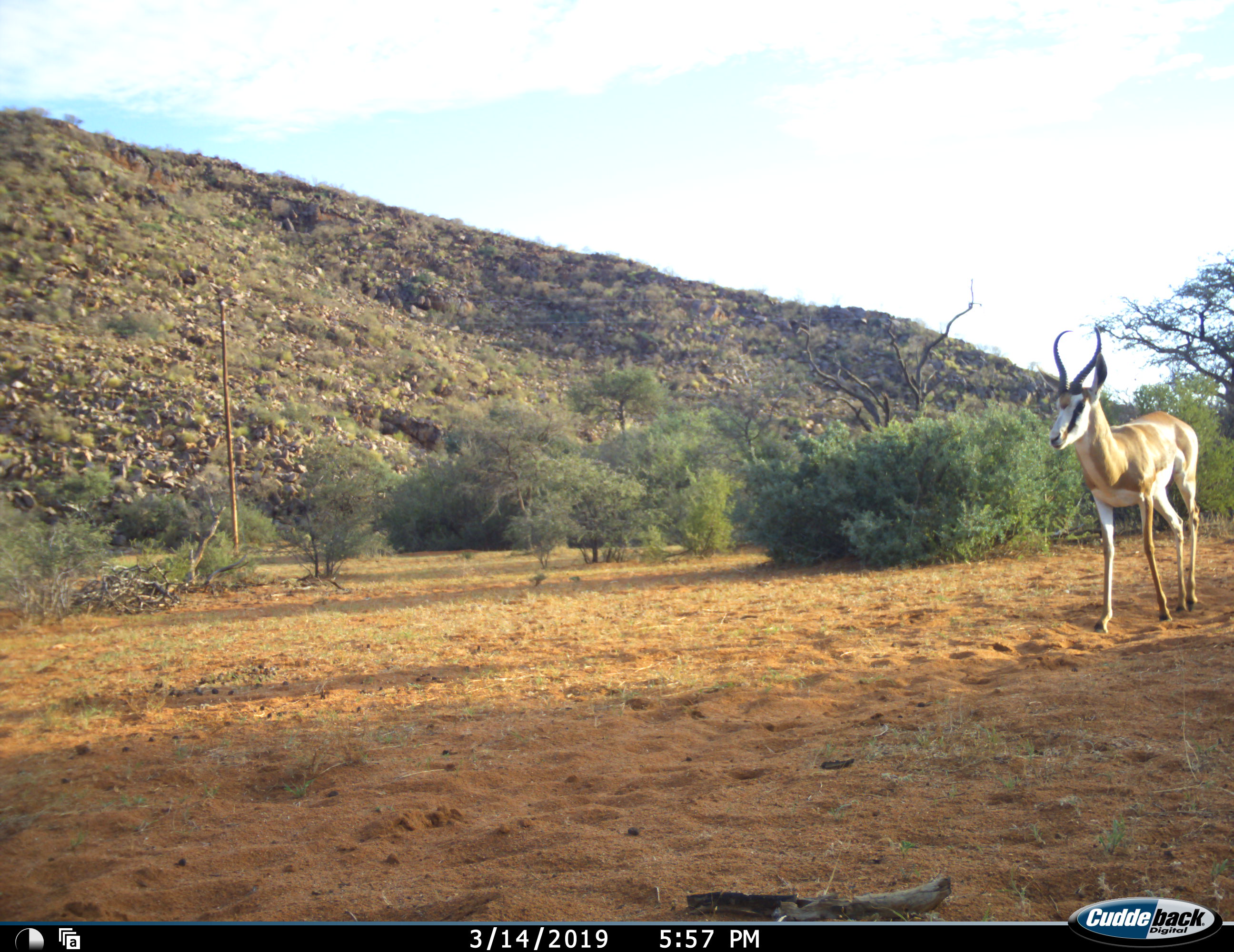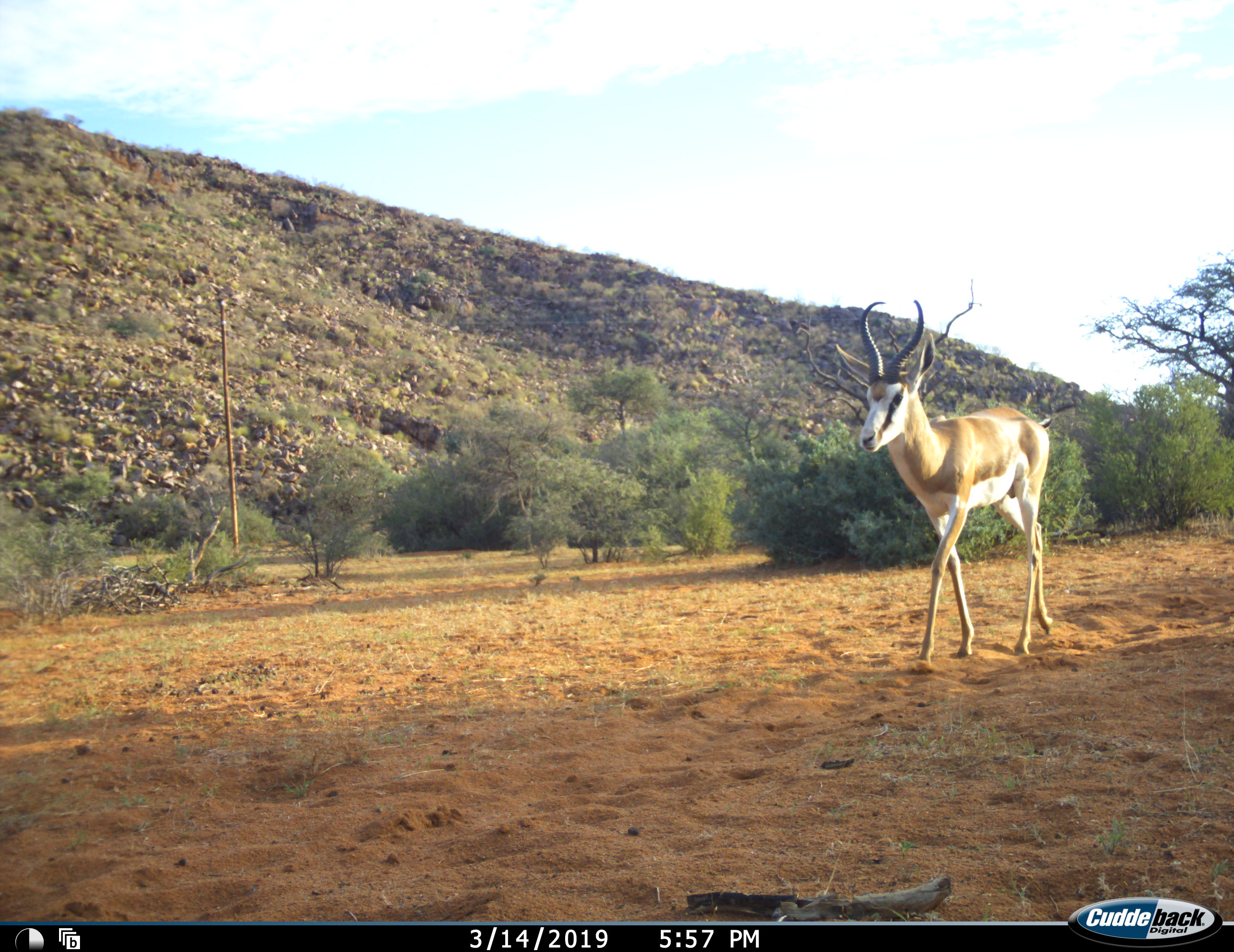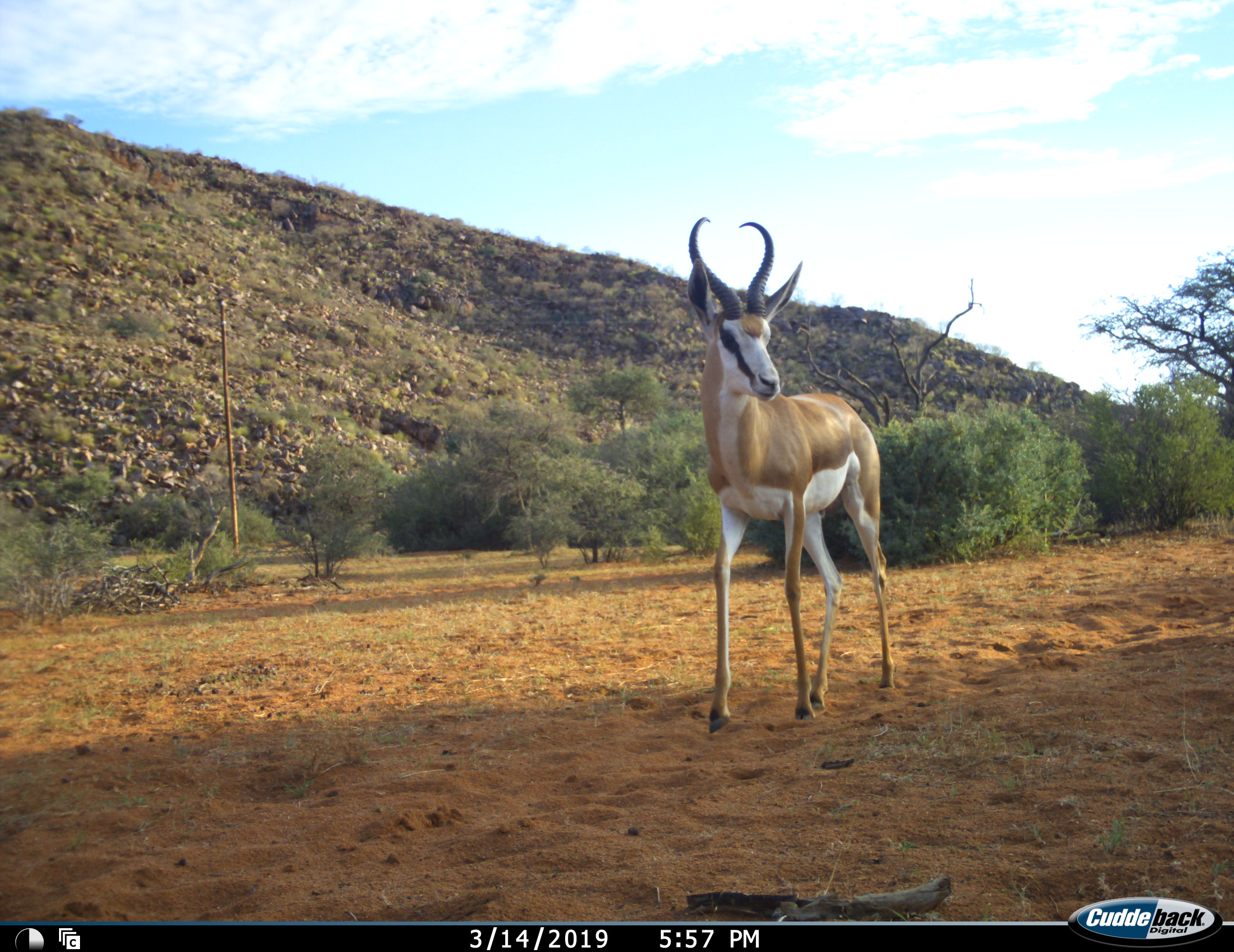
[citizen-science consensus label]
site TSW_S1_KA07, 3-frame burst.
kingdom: Animalia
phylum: Chordata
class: Mammalia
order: Artiodactyla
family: Bovidae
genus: Antidorcas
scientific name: Antidorcas marsupialis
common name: springbok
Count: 1.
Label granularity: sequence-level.